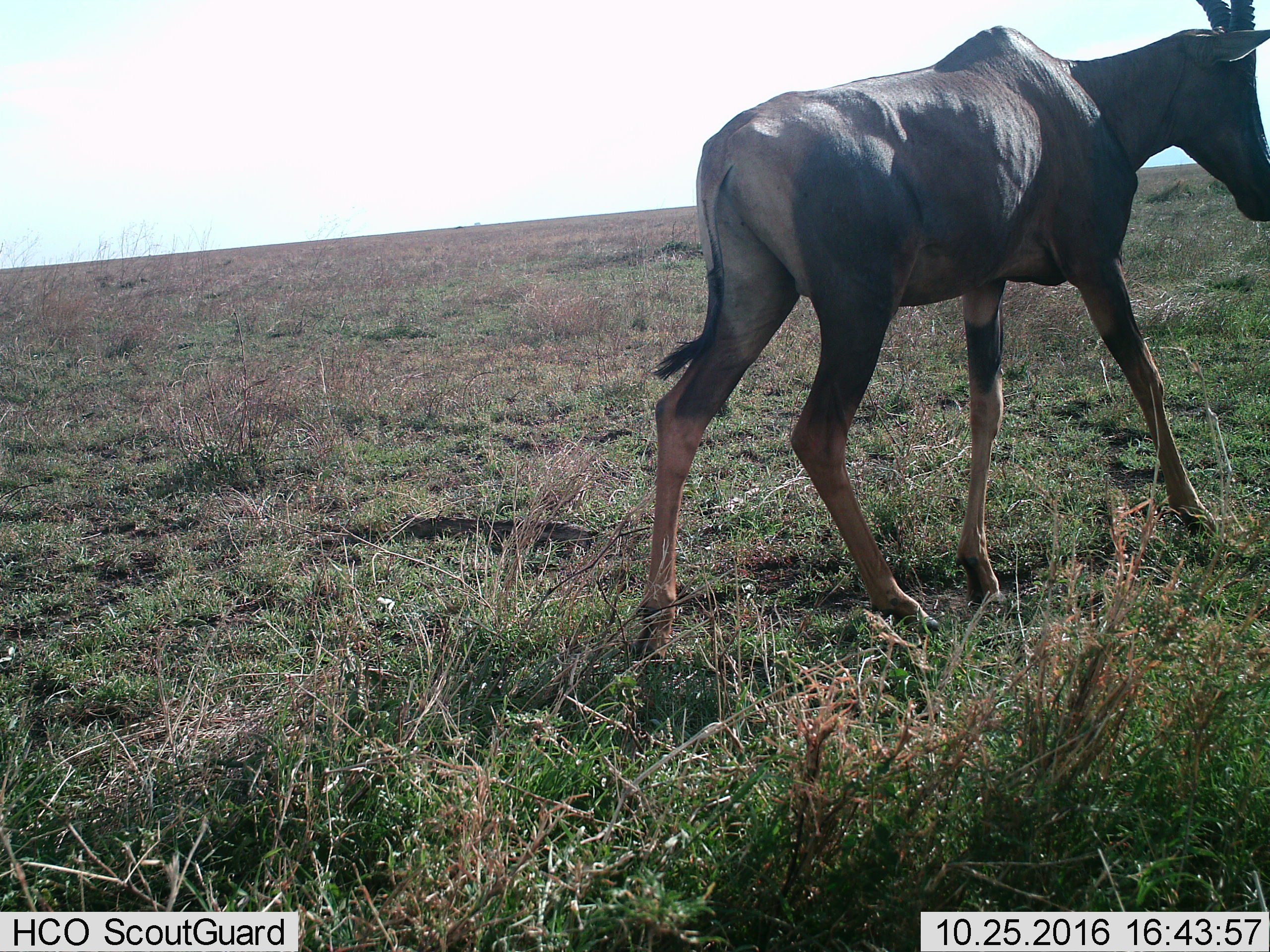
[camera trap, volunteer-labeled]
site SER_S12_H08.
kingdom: Animalia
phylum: Chordata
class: Mammalia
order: Artiodactyla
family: Bovidae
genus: Damaliscus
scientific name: Damaliscus lunatus jimela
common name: topi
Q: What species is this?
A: Topi (Damaliscus lunatus jimela).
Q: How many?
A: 1.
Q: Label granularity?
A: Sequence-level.